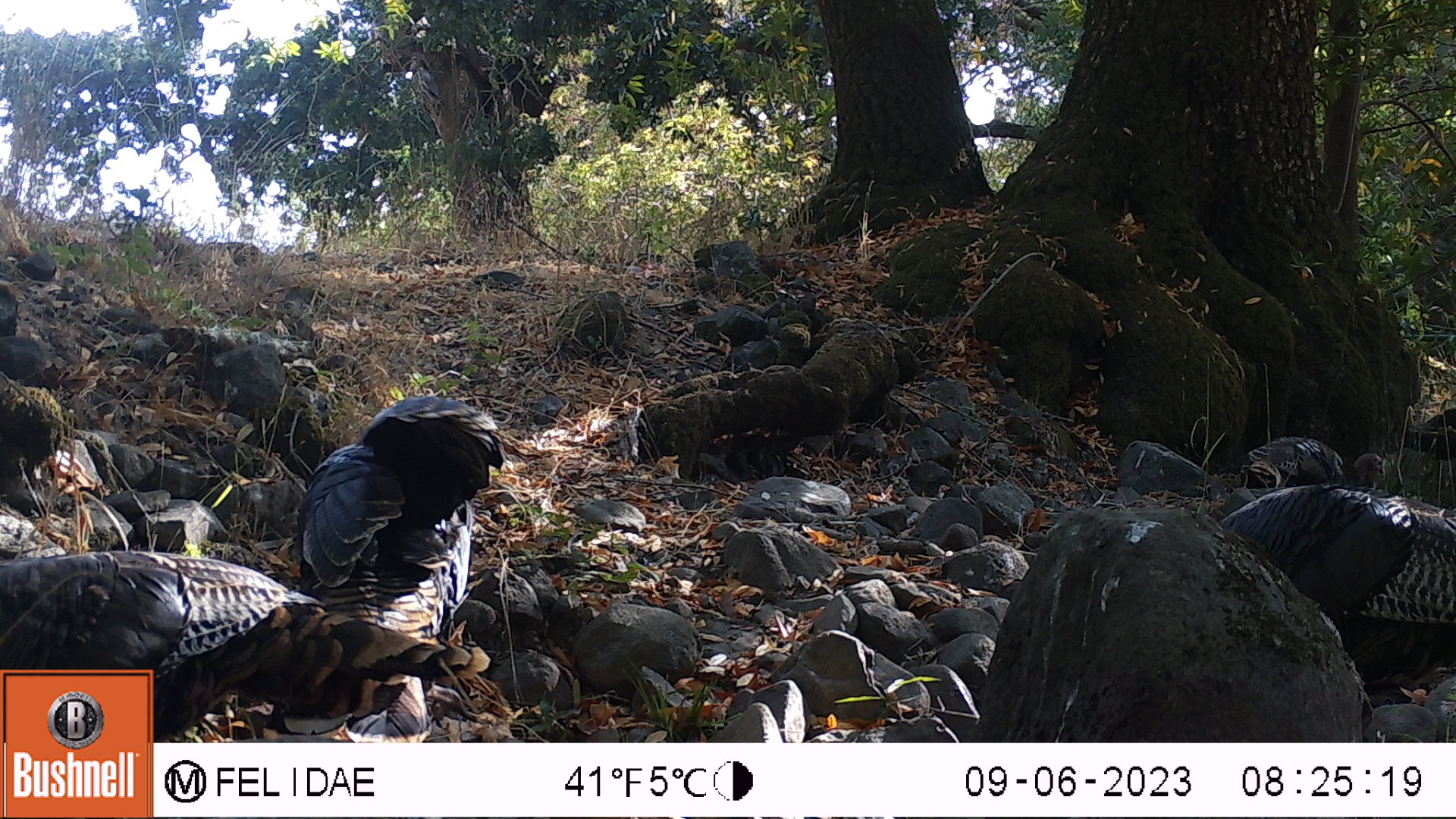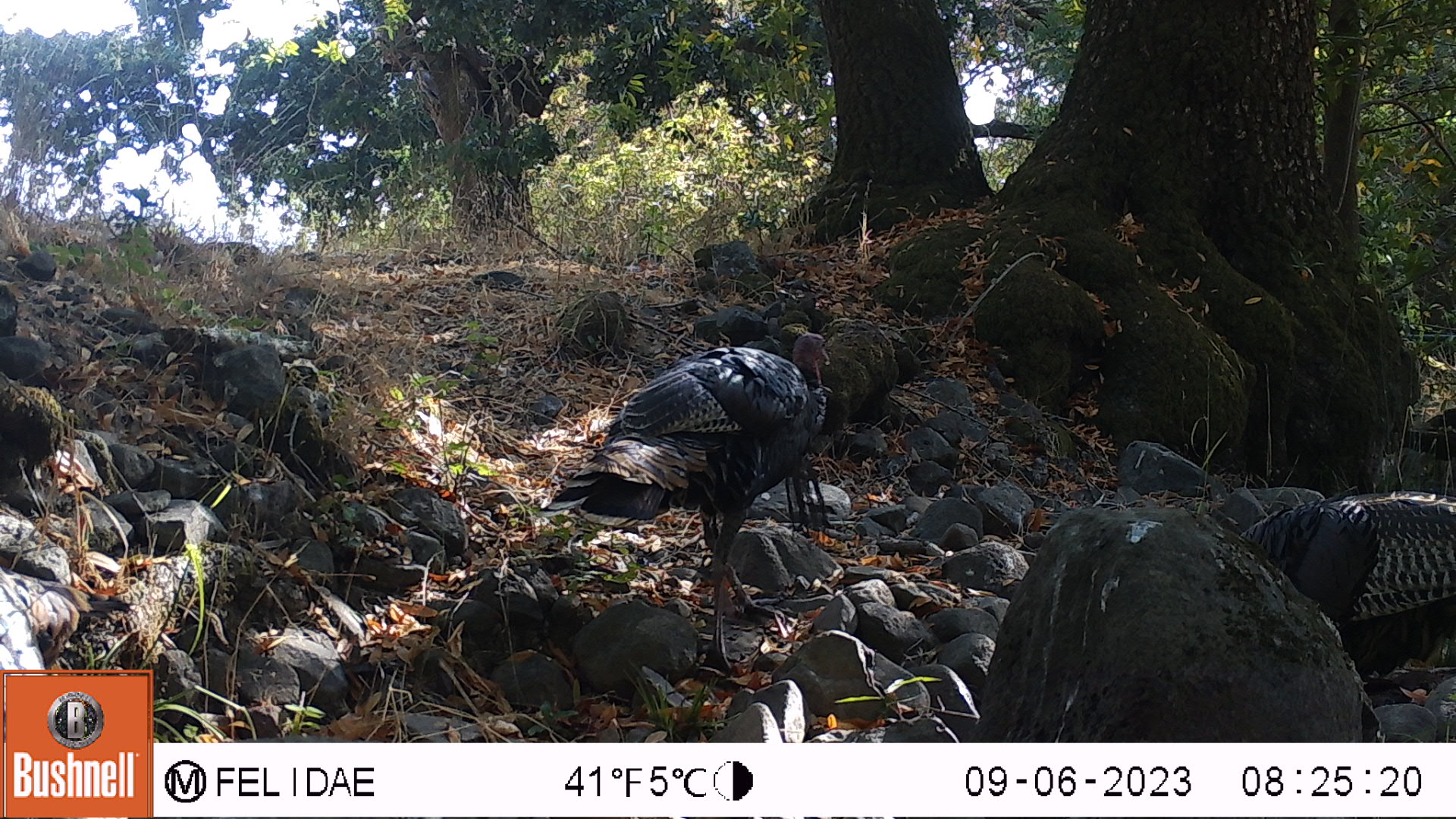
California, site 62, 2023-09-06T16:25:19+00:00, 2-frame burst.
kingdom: Animalia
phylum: Chordata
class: Aves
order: Galliformes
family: Phasianidae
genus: Meleagris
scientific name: Meleagris gallopavo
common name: turkey